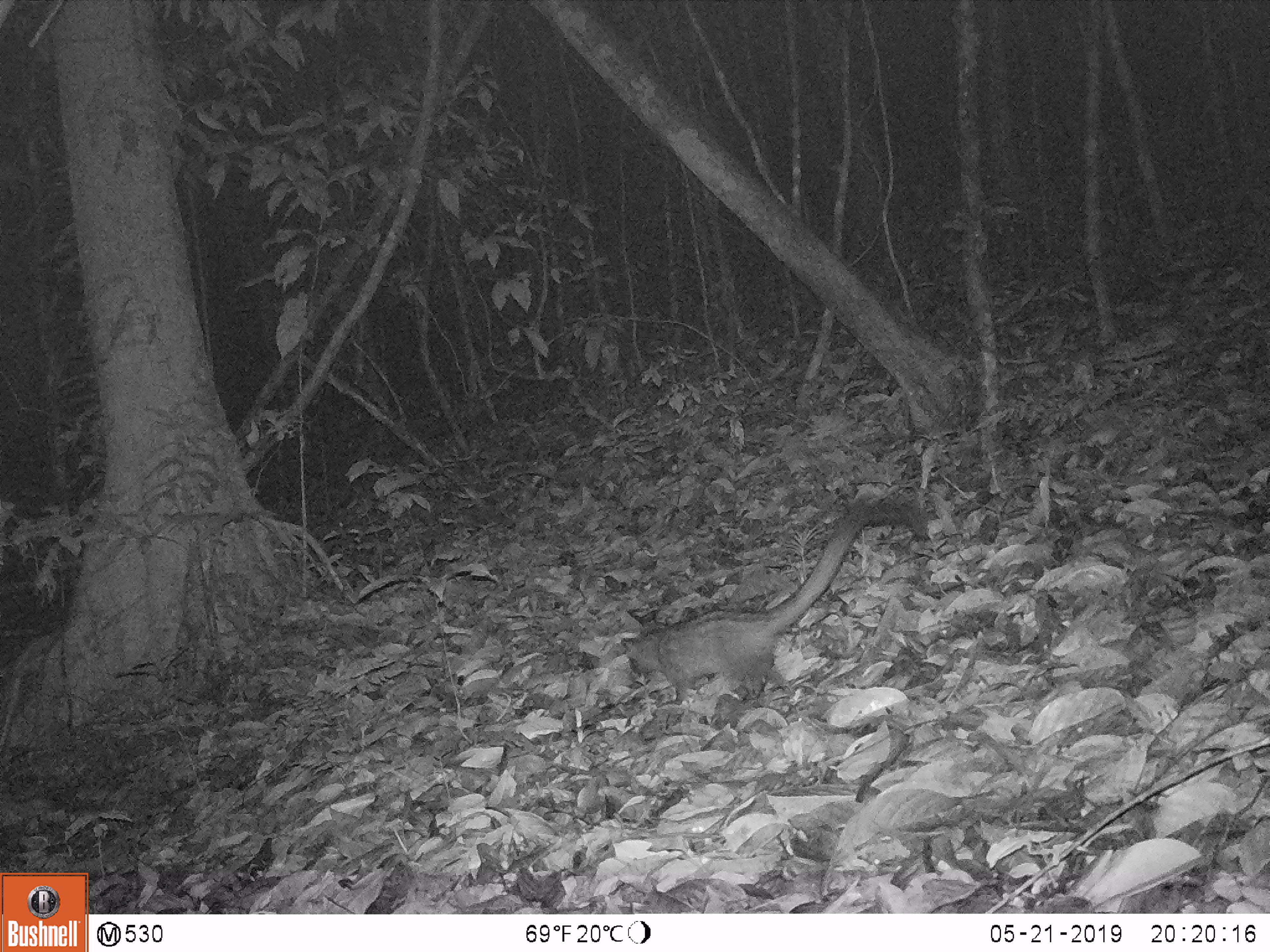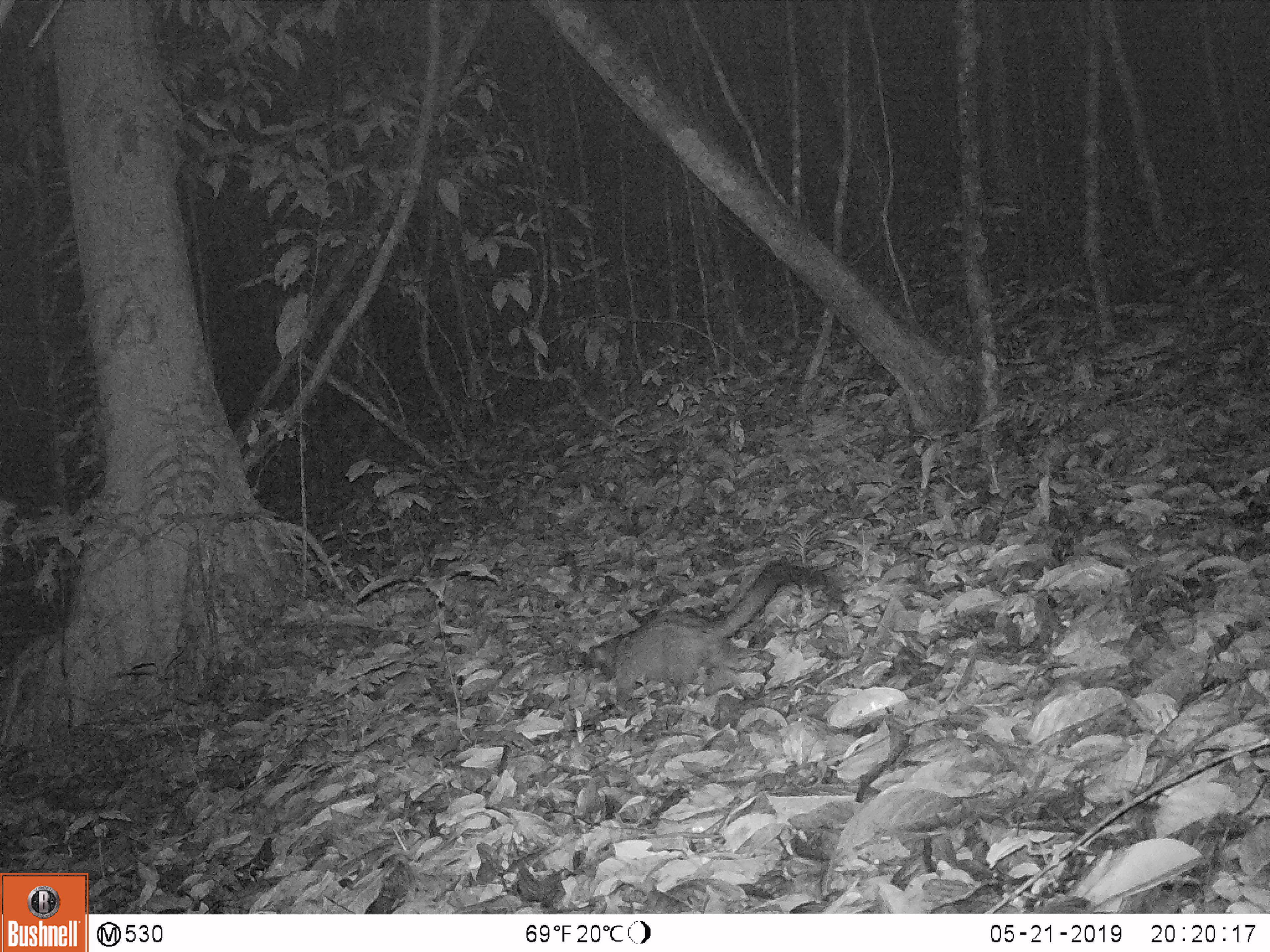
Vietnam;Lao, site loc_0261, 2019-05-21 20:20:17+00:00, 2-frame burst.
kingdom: Animalia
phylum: Chordata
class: Mammalia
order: Carnivora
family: Viverridae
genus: Paradoxurus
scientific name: Paradoxurus hermaphroditus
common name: common palm civet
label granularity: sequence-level